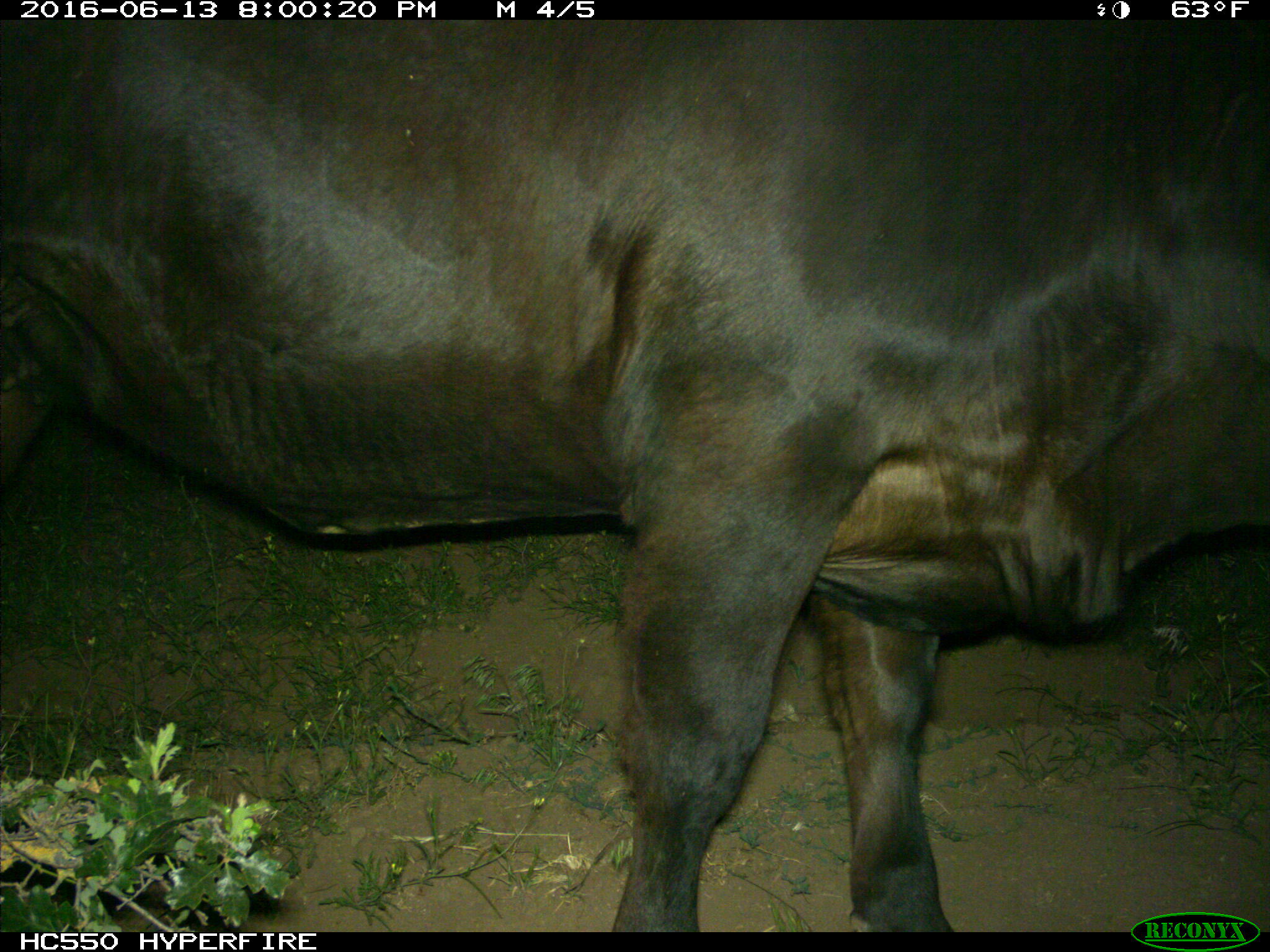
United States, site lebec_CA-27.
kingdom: Animalia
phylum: Chordata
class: Mammalia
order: Artiodactyla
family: Bovidae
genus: Bos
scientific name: Bos taurus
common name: domestic cow